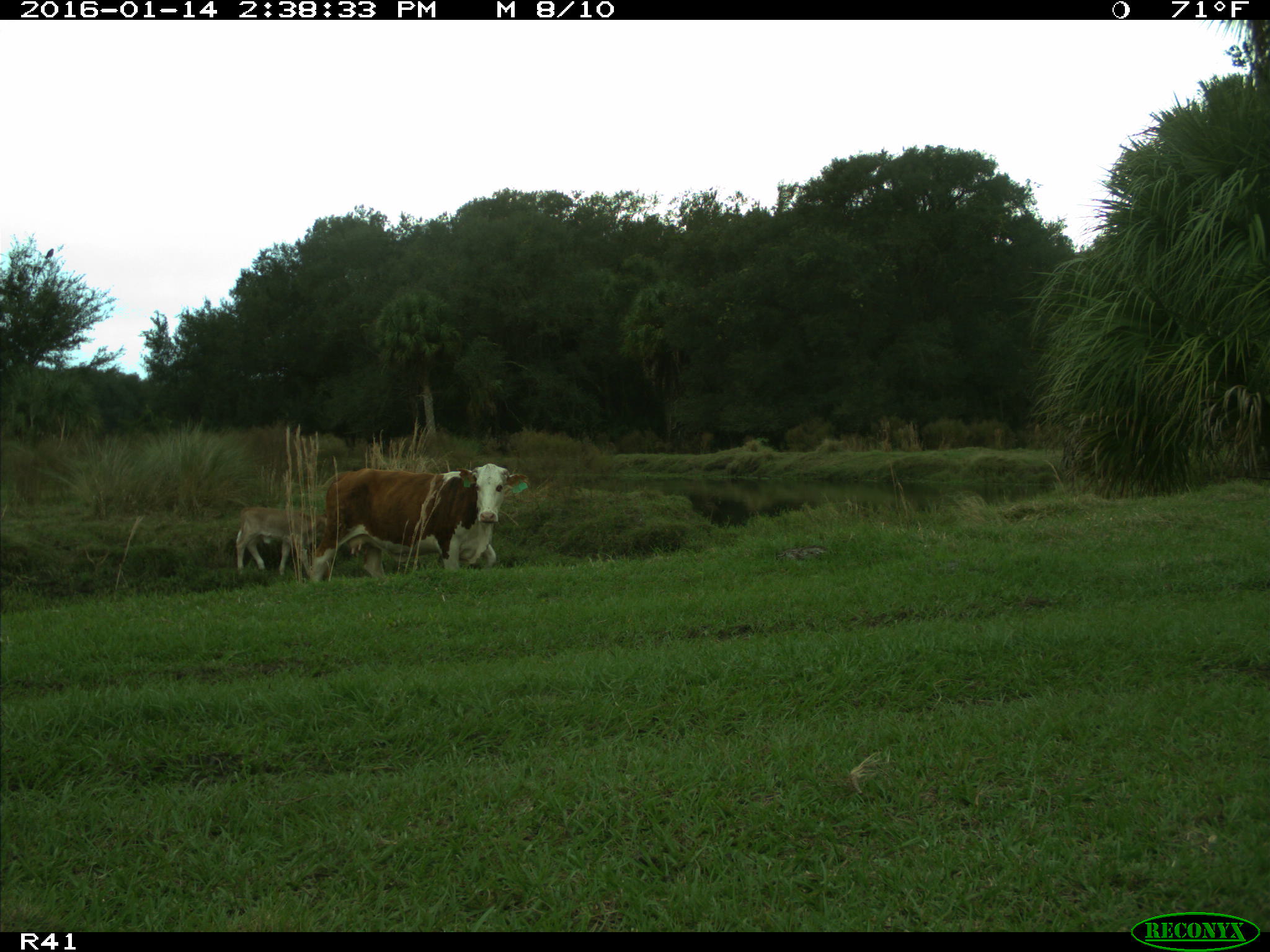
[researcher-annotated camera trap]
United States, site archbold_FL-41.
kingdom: Animalia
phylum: Chordata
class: Mammalia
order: Artiodactyla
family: Bovidae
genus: Bos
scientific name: Bos taurus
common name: domestic cow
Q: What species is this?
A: Bos taurus (domestic cow).